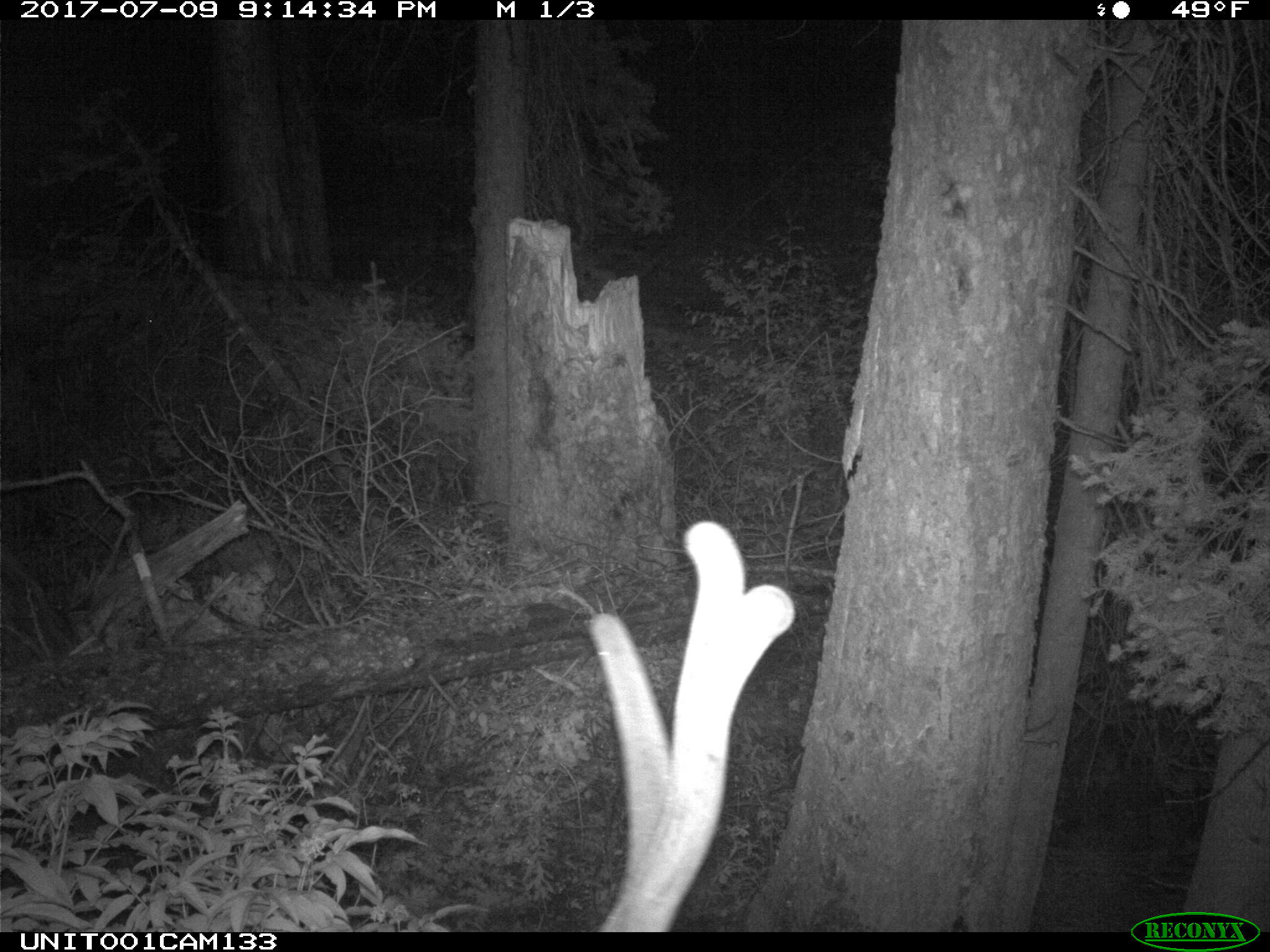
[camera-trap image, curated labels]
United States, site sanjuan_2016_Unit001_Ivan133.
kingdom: Animalia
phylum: Chordata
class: Mammalia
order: Artiodactyla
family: Cervidae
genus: Cervus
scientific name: Cervus elaphus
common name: red deer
Cervus elaphus (red deer).